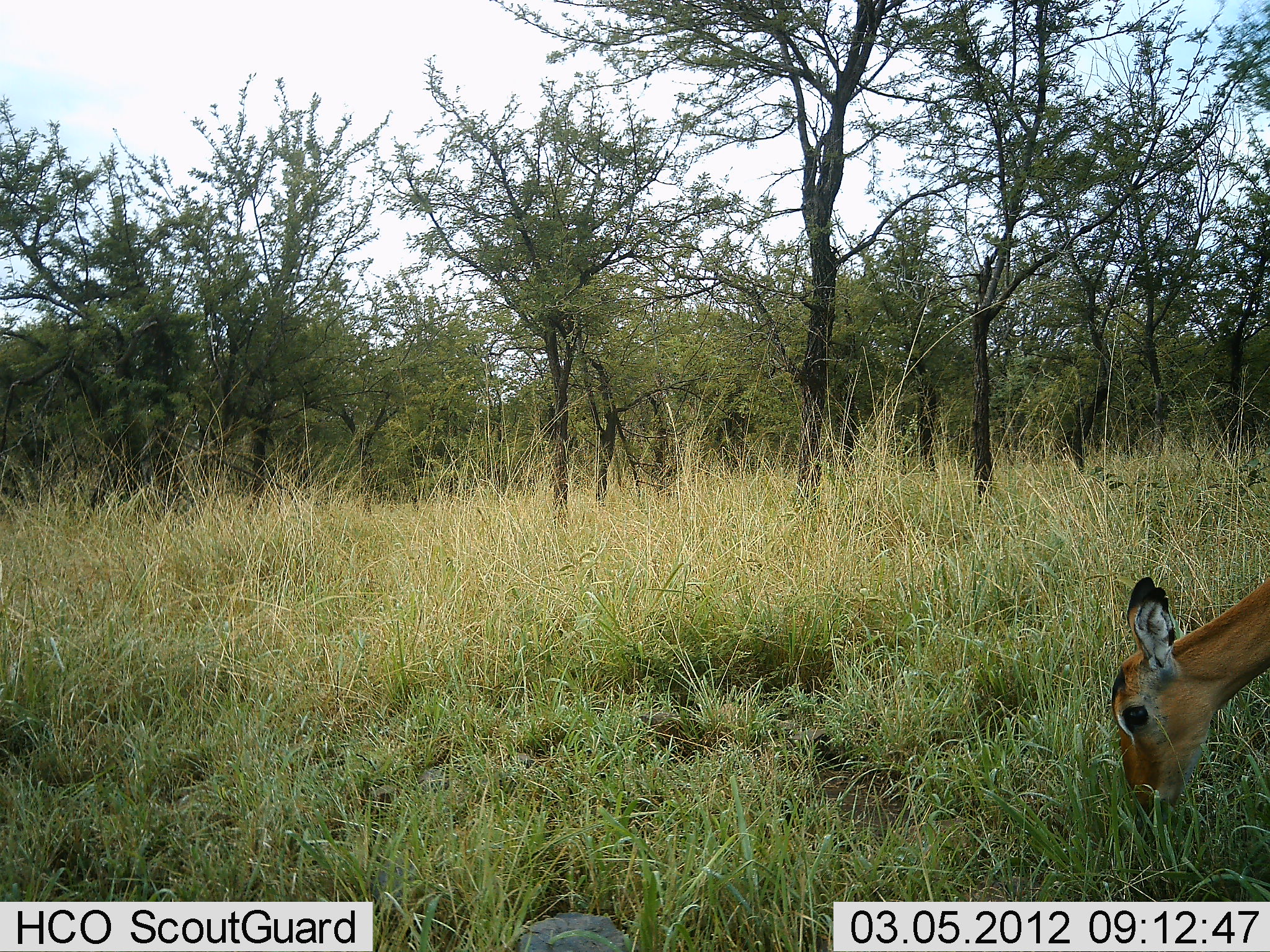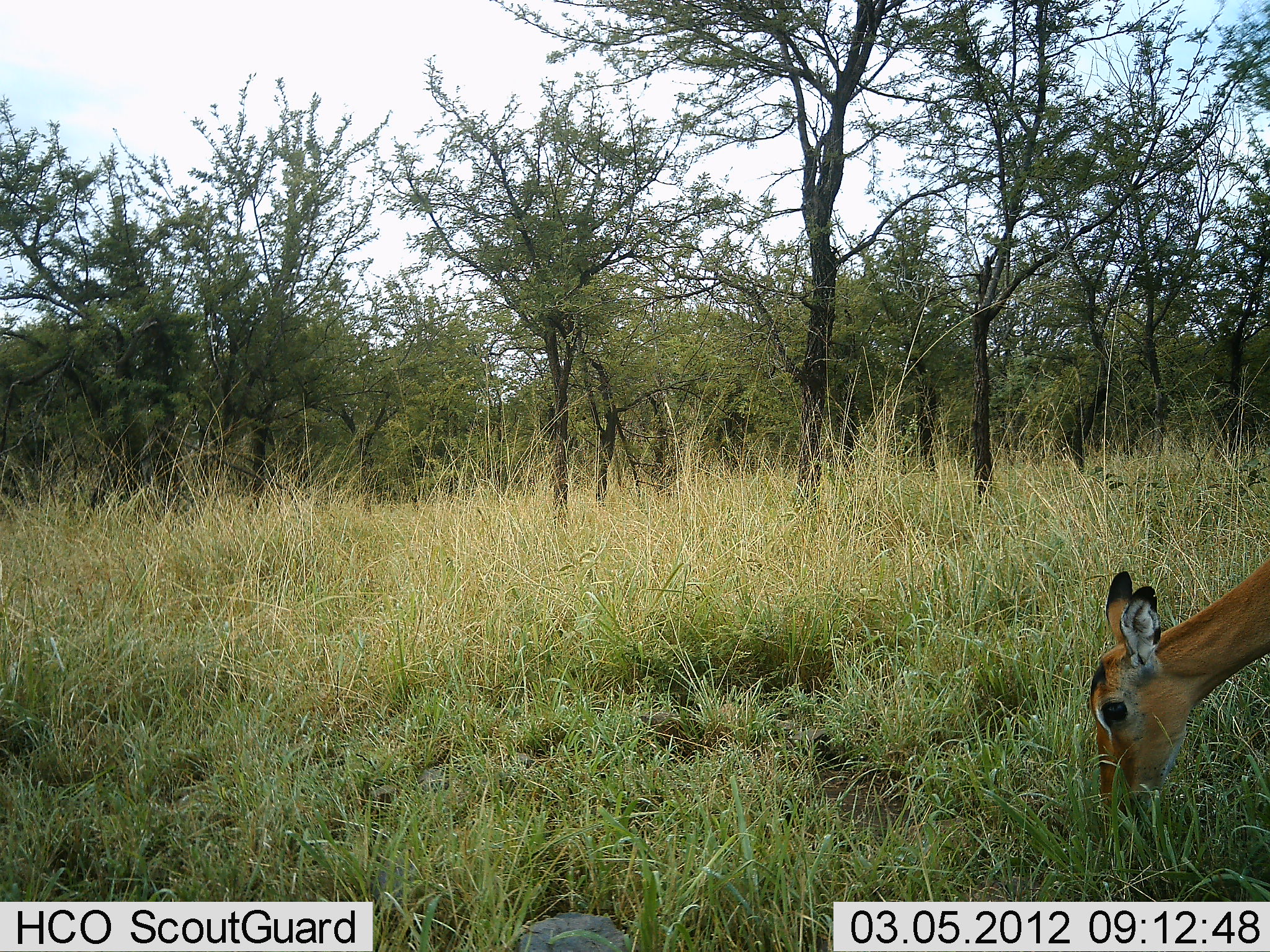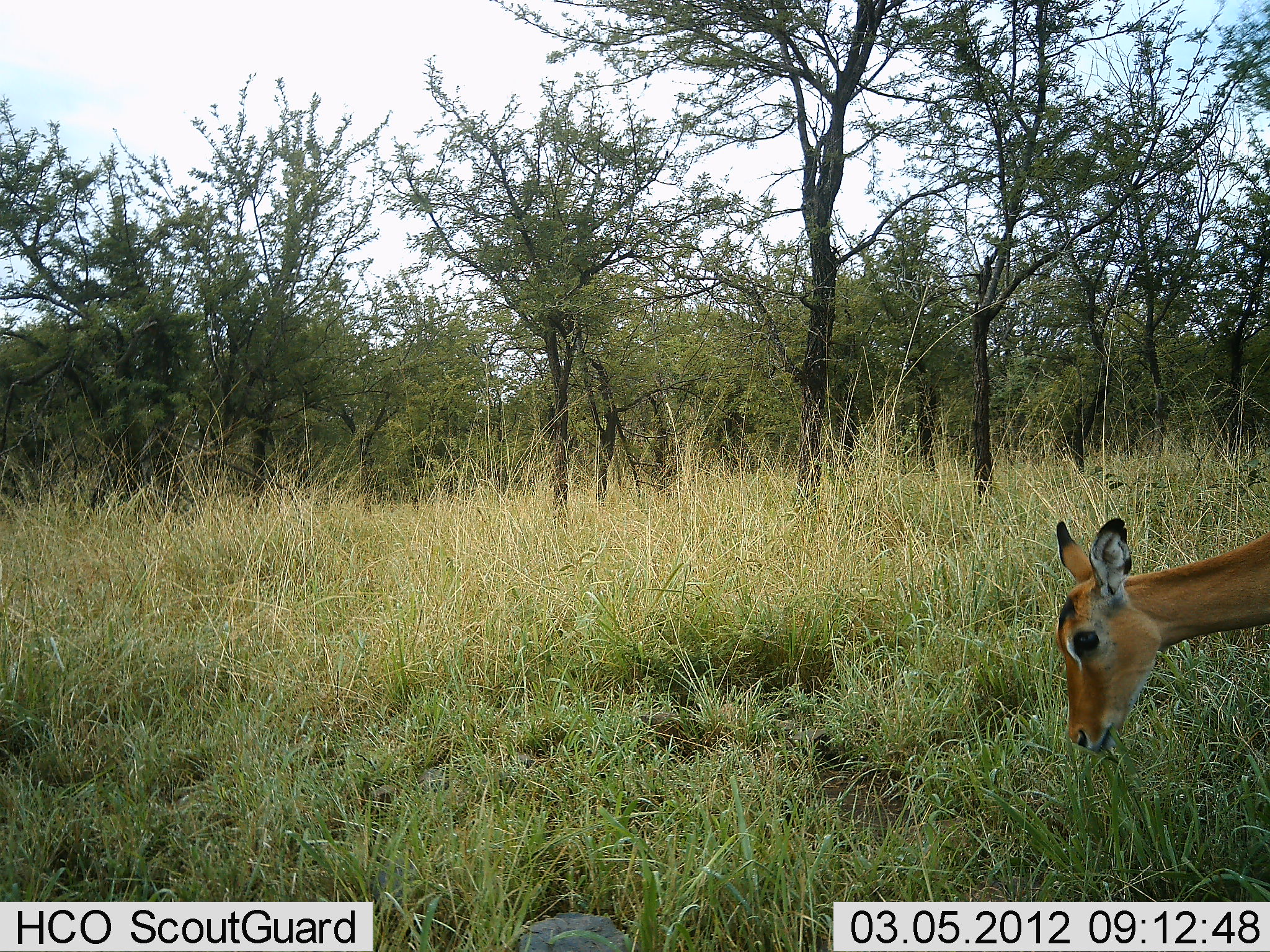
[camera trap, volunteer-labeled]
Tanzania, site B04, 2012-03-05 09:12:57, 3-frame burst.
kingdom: Animalia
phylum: Chordata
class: Mammalia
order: Artiodactyla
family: Bovidae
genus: Aepyceros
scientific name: Aepyceros melampus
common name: impala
Impala (Aepyceros melampus), count 1. Behavior (volunteer vote fractions): standing 12%, resting 0%, moving 6%, interacting 0%. Young present (vote fraction): 0%. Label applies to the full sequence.